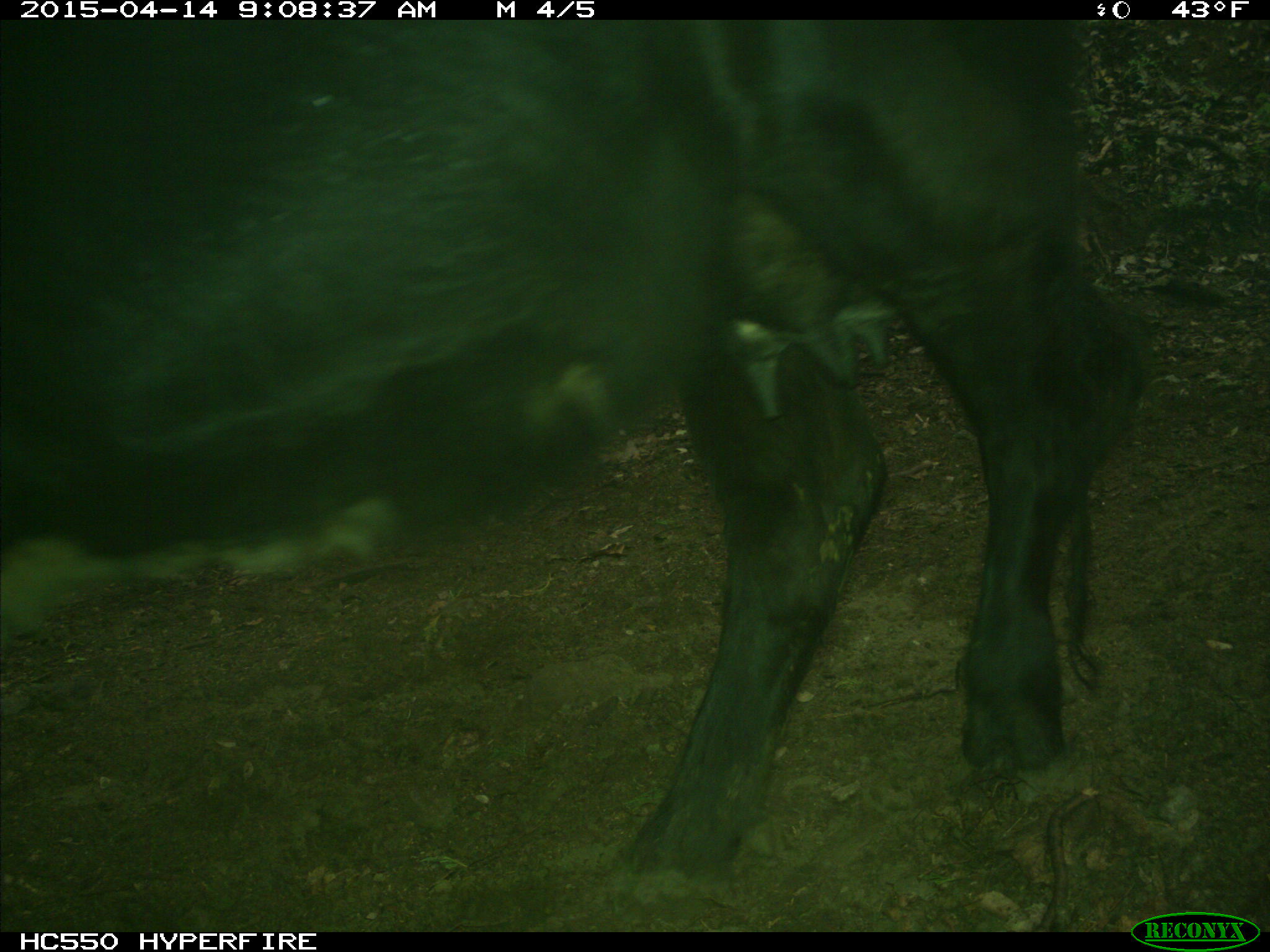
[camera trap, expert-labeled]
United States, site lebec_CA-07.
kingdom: Animalia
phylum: Chordata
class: Mammalia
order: Artiodactyla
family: Bovidae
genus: Bos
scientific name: Bos taurus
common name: domestic cow